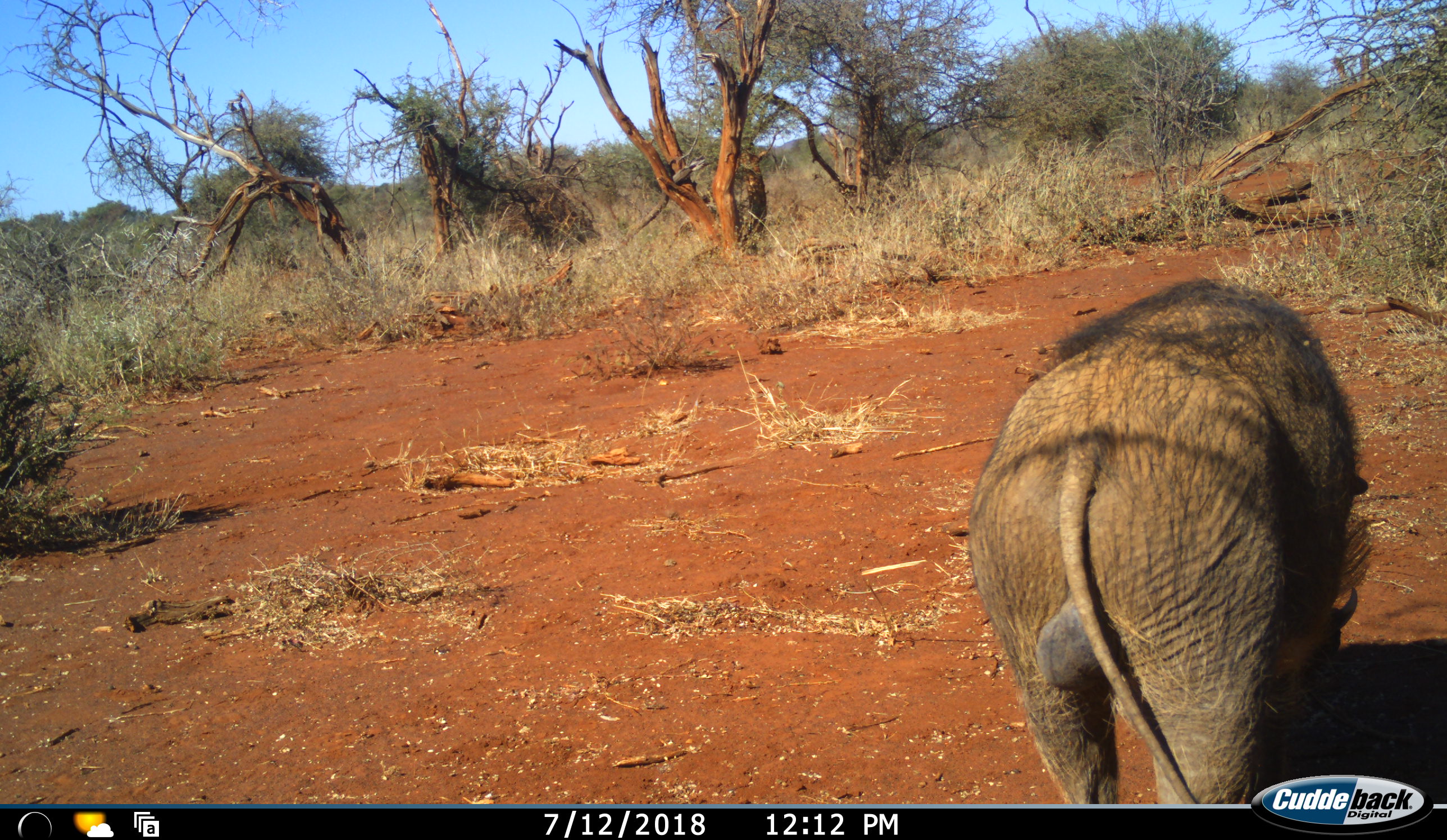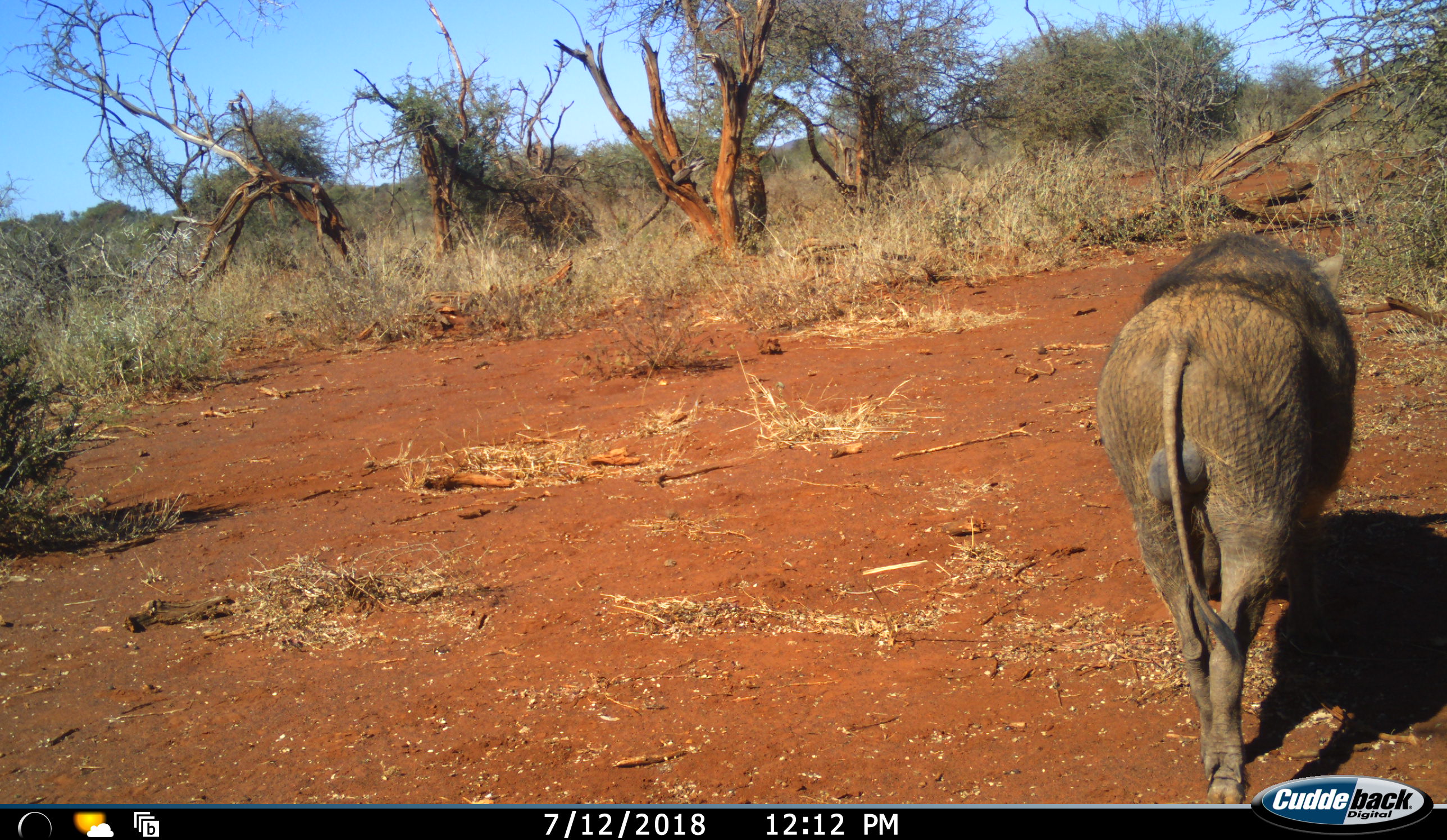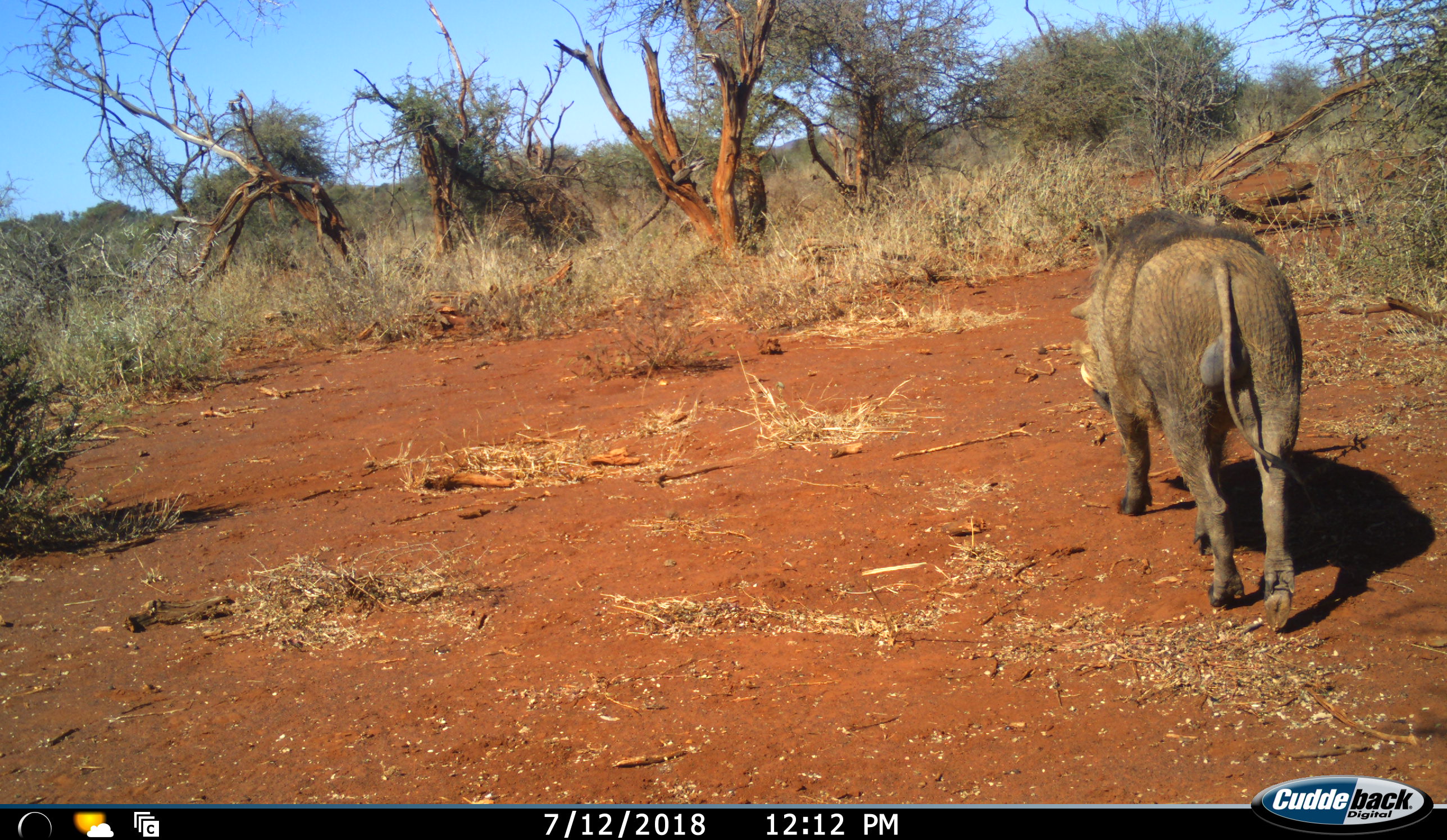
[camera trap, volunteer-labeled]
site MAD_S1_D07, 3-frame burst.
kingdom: Animalia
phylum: Chordata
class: Mammalia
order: Artiodactyla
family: Suidae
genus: Phacochoerus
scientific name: Phacochoerus africanus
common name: warthog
Warthog (Phacochoerus africanus), count 1. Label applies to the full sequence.